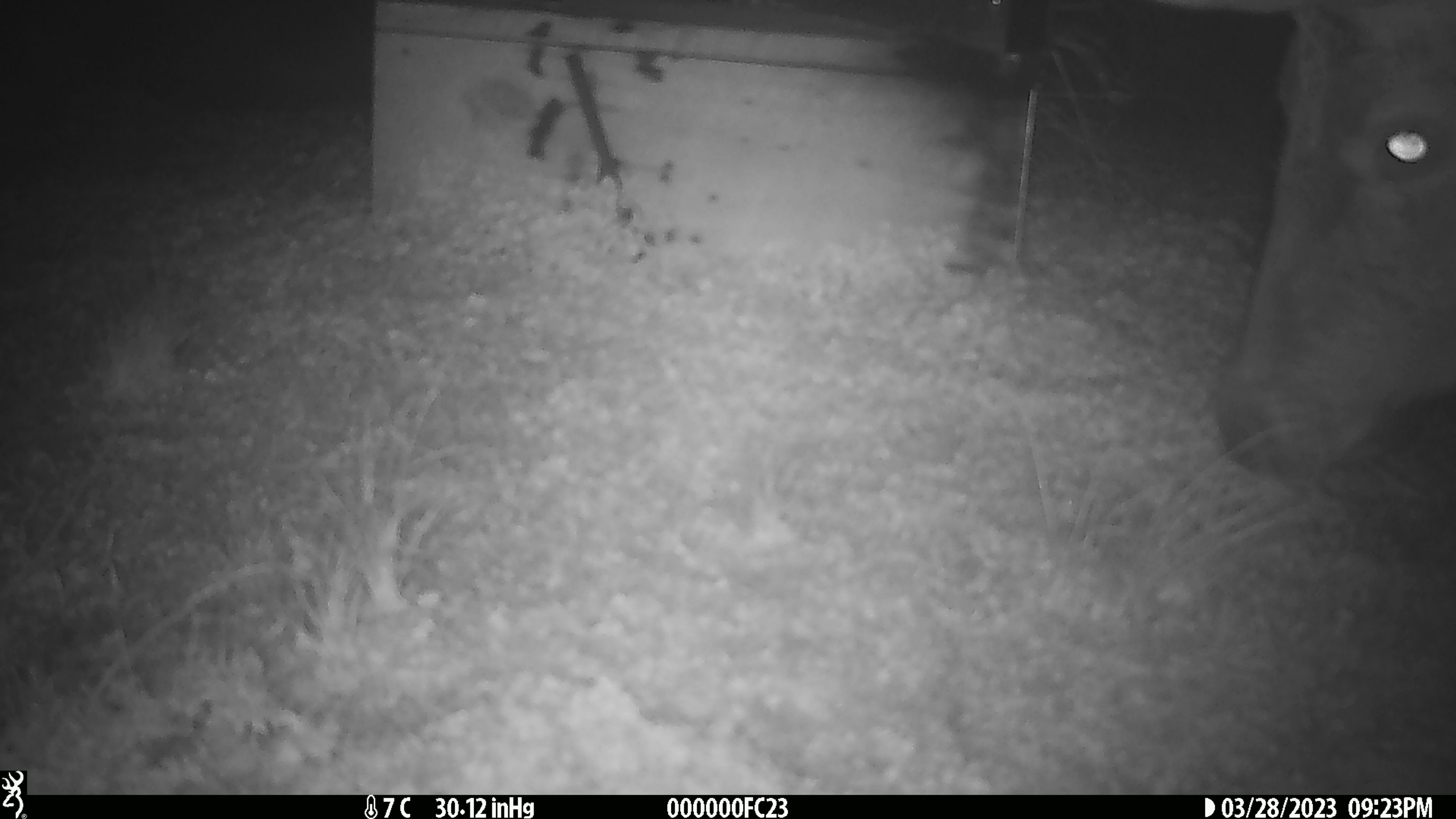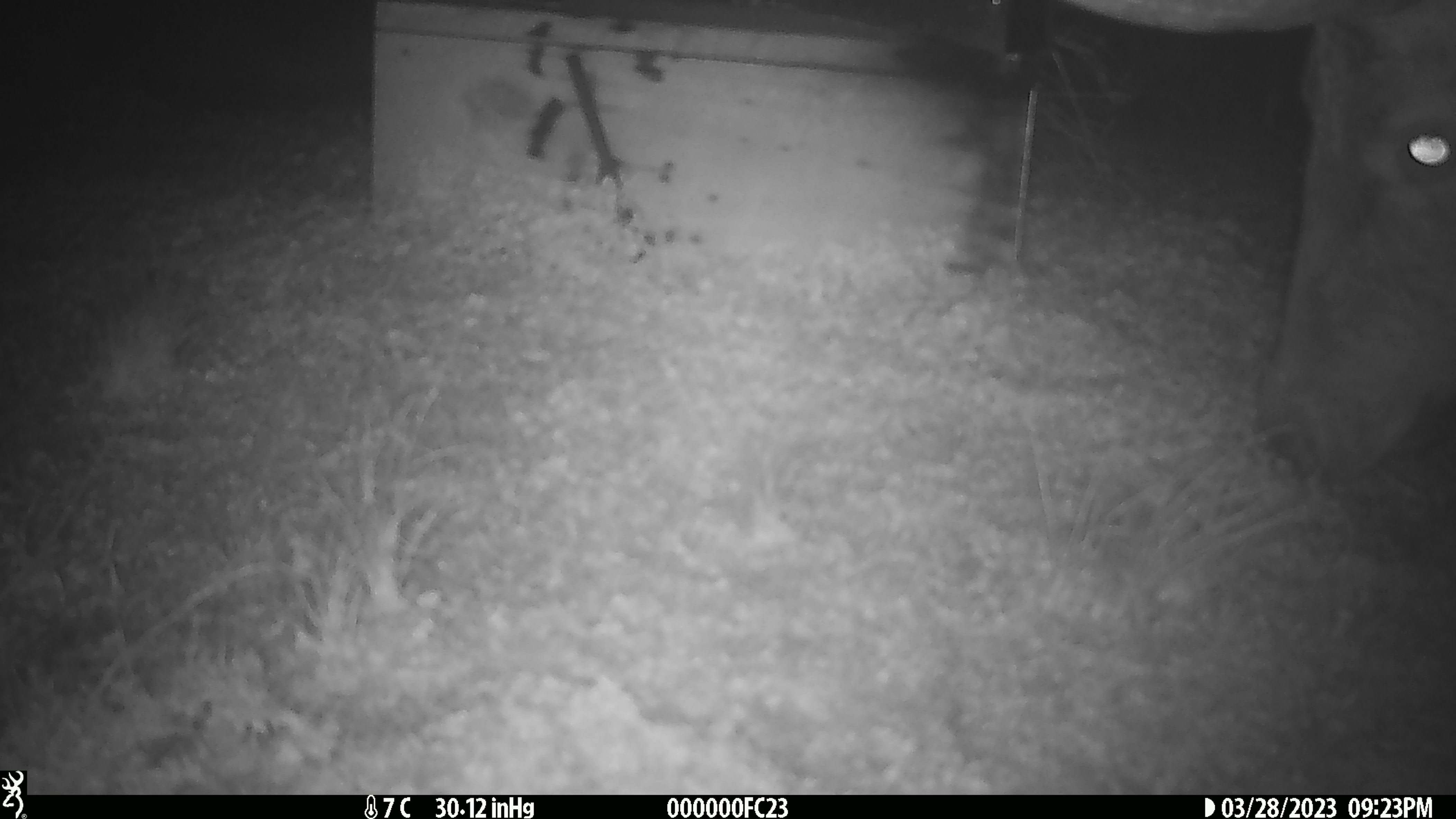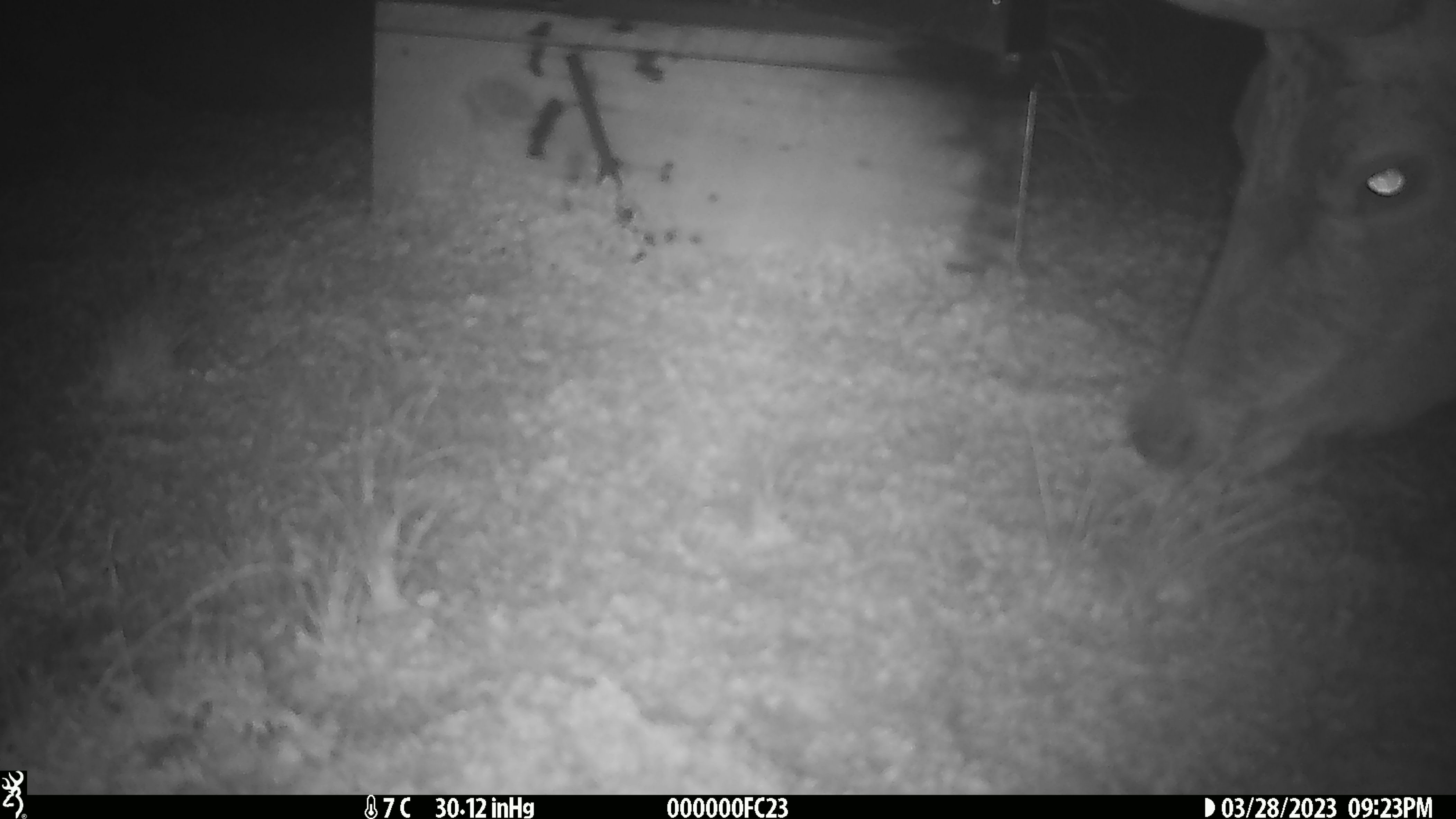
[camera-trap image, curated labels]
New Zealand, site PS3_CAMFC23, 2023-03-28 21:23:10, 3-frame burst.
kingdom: Animalia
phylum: Chordata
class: Mammalia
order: Artiodactyla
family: Cervidae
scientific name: Cervidae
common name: deer